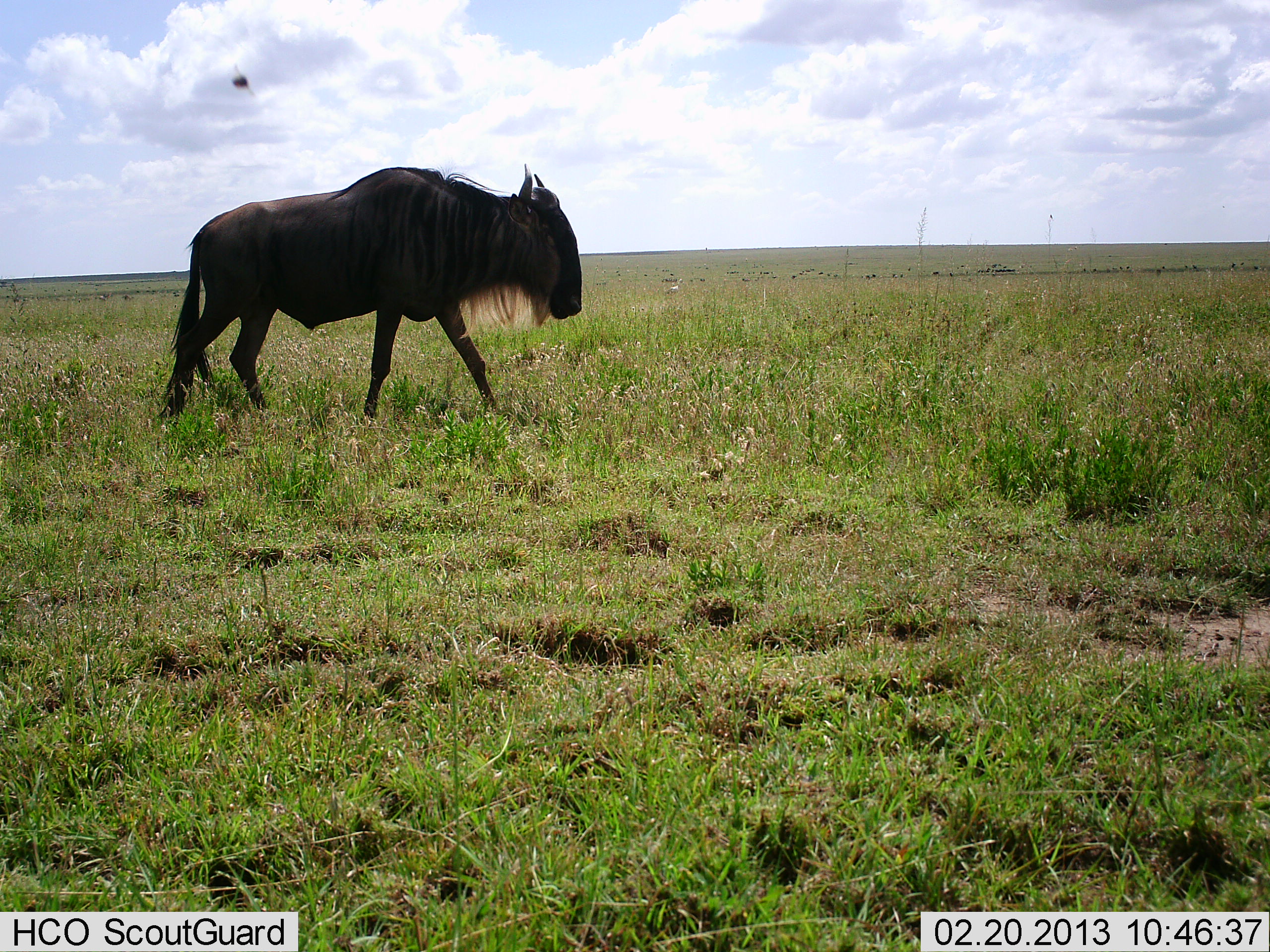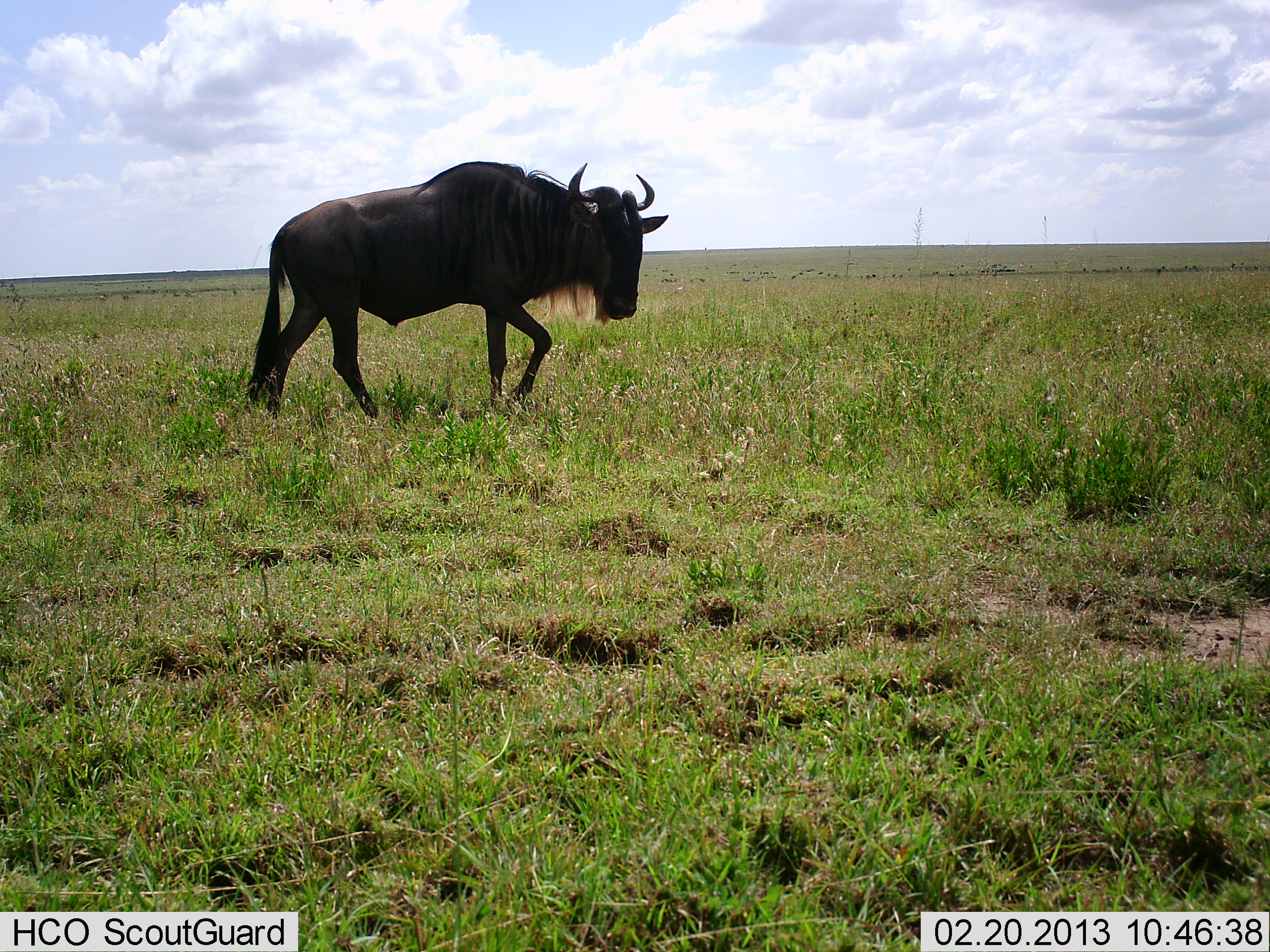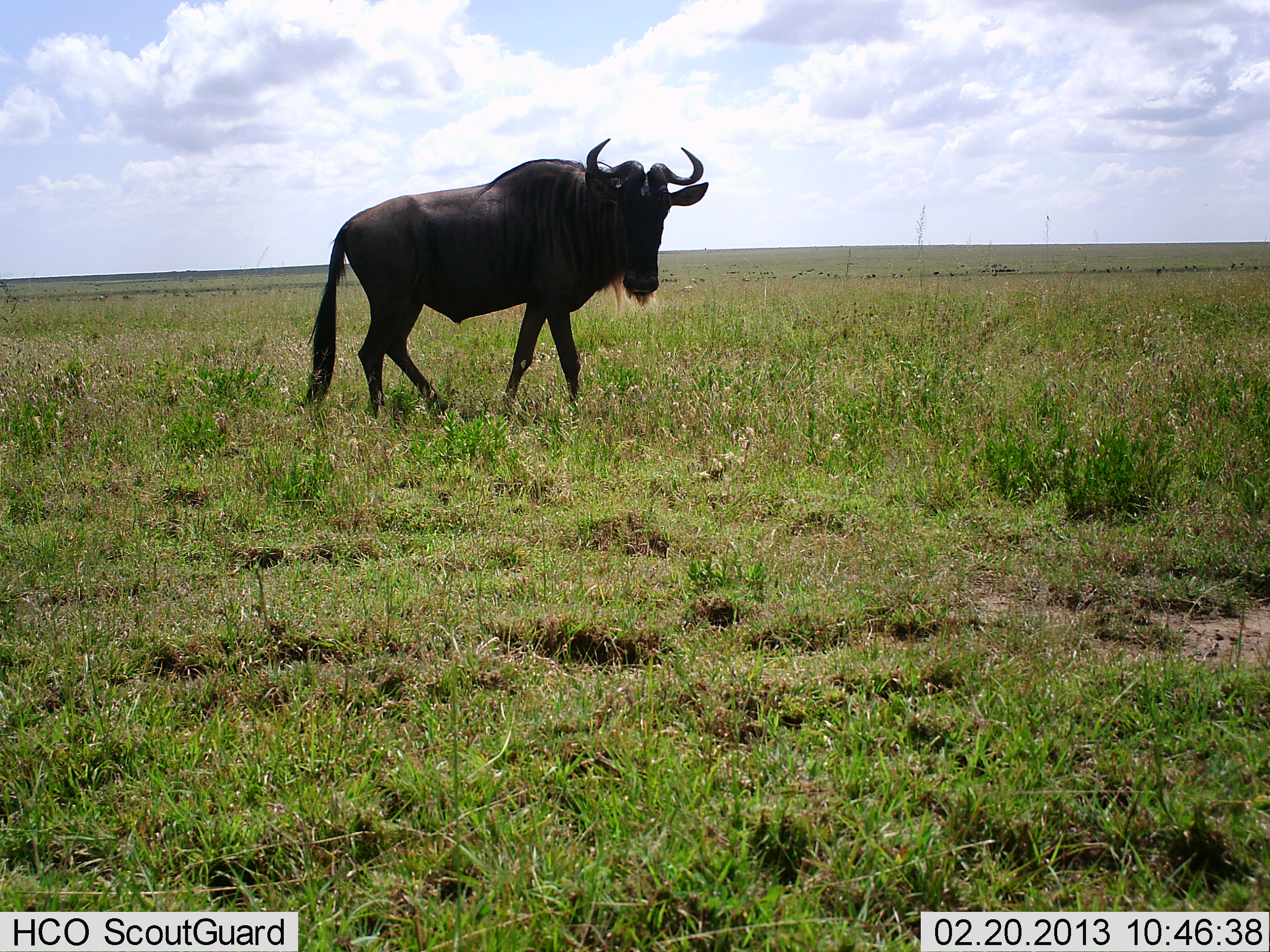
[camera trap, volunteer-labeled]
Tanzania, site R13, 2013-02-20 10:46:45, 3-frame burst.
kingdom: Animalia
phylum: Chordata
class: Mammalia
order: Artiodactyla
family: Bovidae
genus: Connochaetes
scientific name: Connochaetes taurinus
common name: blue wildebeest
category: wildebeest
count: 1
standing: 11%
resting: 0%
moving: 93%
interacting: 0%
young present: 0%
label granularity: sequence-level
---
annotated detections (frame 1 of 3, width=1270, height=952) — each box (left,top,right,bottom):
animal: (158,161,584,428)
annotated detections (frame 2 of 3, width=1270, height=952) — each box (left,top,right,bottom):
animal: (245,160,669,420)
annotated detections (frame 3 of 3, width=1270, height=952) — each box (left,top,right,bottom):
animal: (300,137,709,424)